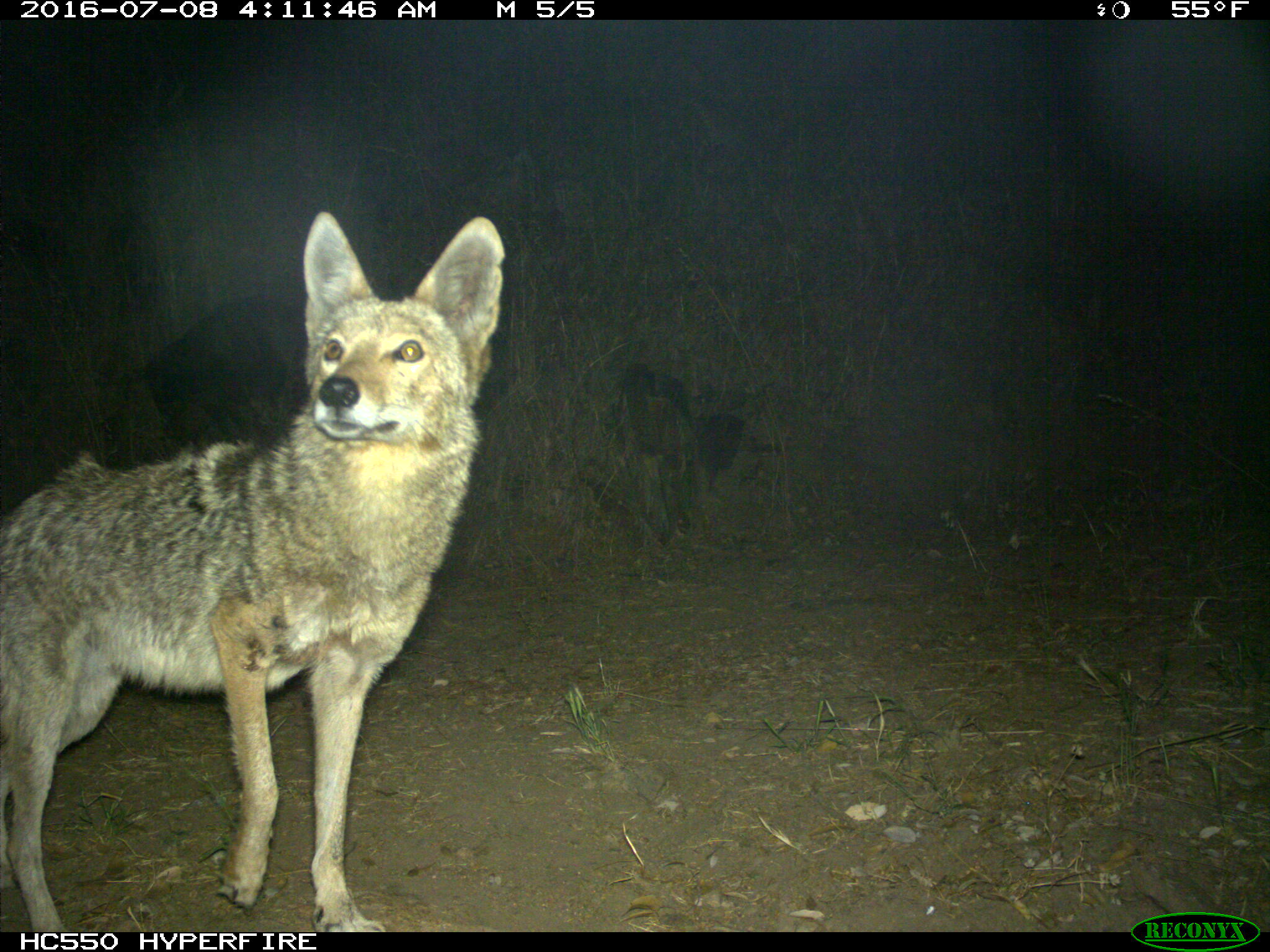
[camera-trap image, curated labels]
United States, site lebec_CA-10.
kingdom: Animalia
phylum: Chordata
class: Mammalia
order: Carnivora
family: Canidae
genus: Canis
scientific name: Canis latrans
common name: coyote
Canis latrans (coyote).